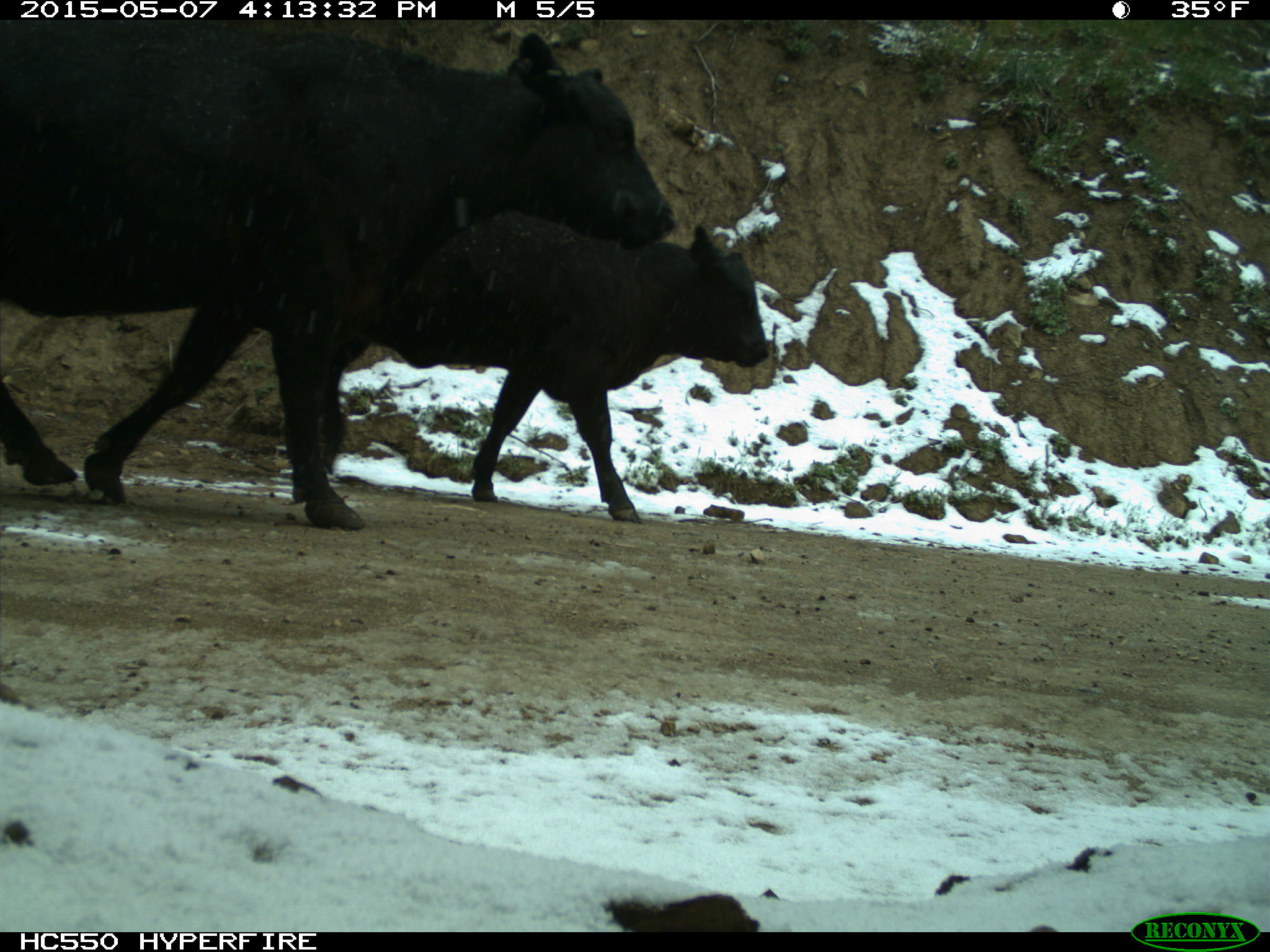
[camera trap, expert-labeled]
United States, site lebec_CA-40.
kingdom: Animalia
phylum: Chordata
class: Mammalia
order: Artiodactyla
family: Bovidae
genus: Bos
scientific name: Bos taurus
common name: domestic cow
Bos taurus (domestic cow).